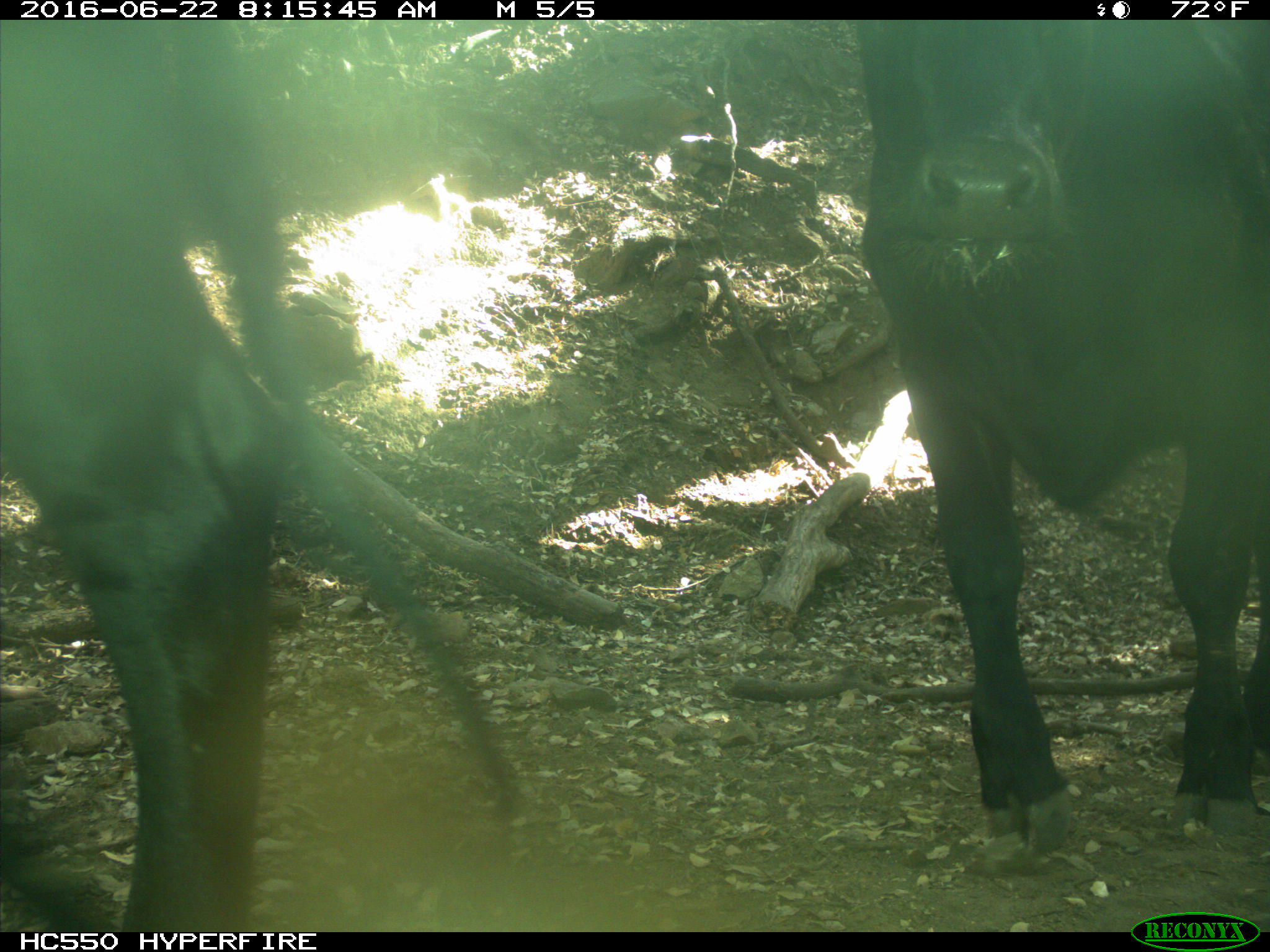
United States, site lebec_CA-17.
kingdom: Animalia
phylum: Chordata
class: Mammalia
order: Artiodactyla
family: Bovidae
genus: Bos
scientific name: Bos taurus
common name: domestic cow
Bos taurus (domestic cow).